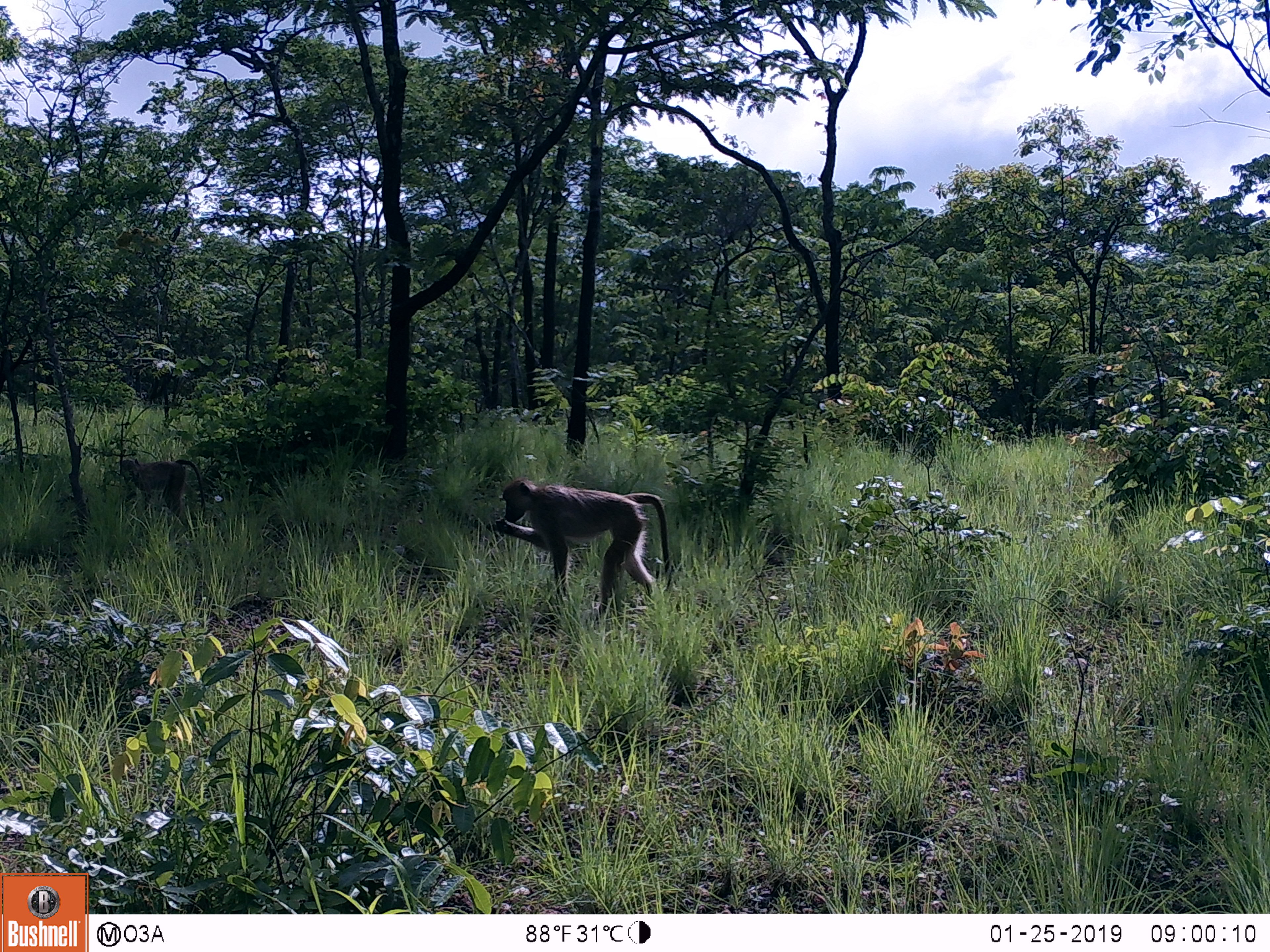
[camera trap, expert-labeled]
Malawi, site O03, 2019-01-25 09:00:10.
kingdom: Animalia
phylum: Chordata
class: Mammalia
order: Primates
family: Cercopithecidae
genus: Papio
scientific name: Papio cynocephalus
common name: yellow baboon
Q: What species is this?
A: Yellow baboon (Papio cynocephalus).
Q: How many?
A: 2.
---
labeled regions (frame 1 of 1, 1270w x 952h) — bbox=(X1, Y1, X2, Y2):
yellow baboon: bbox=(494, 478, 678, 619); bbox=(111, 457, 212, 517)